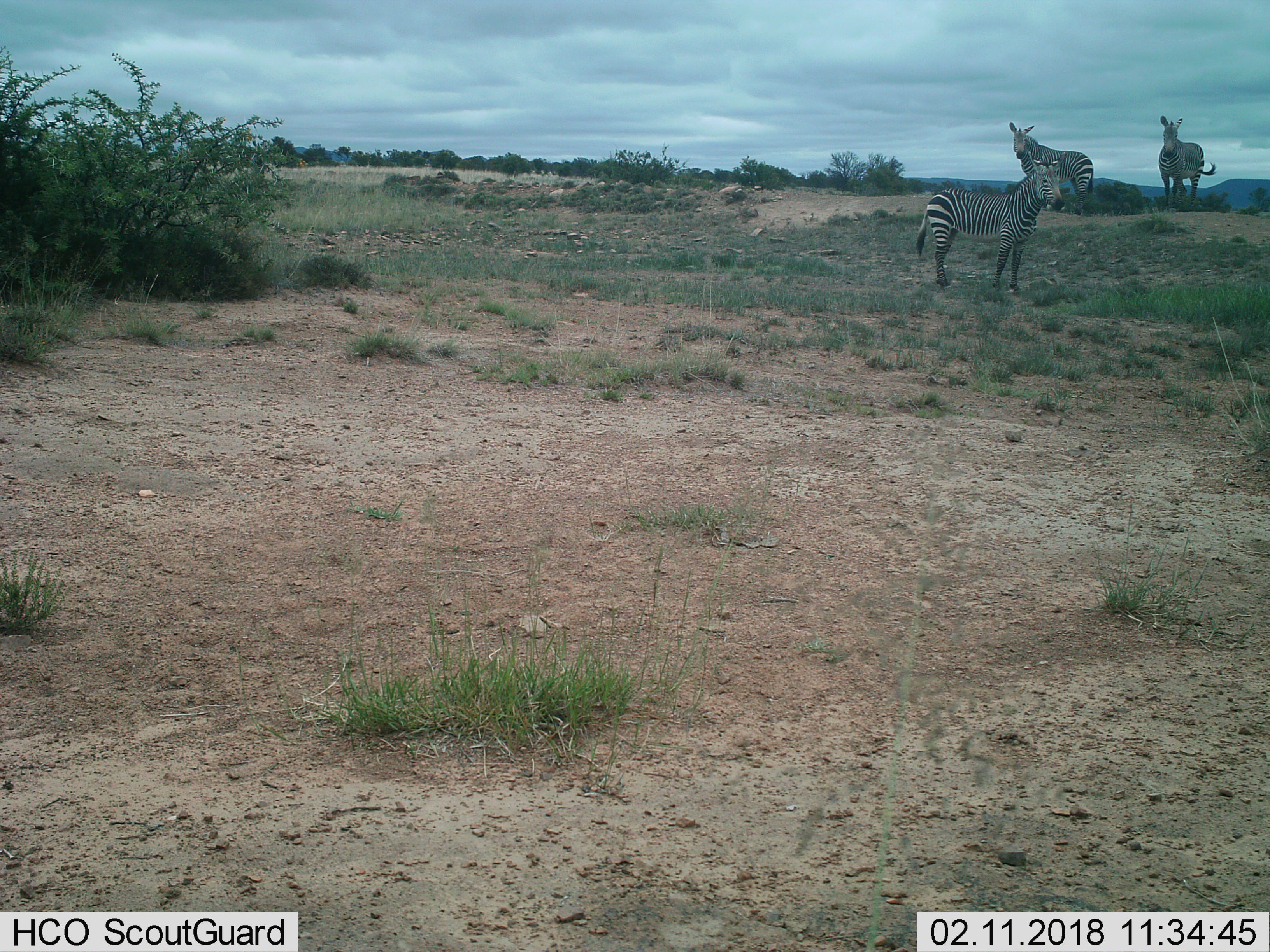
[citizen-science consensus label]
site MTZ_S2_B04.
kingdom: Animalia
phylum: Chordata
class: Mammalia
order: Perissodactyla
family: Equidae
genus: Equus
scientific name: Equus zebra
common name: mountain zebra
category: zebramountain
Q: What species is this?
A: Zebramountain (mountain zebra) (Equus zebra).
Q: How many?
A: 3.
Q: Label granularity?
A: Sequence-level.